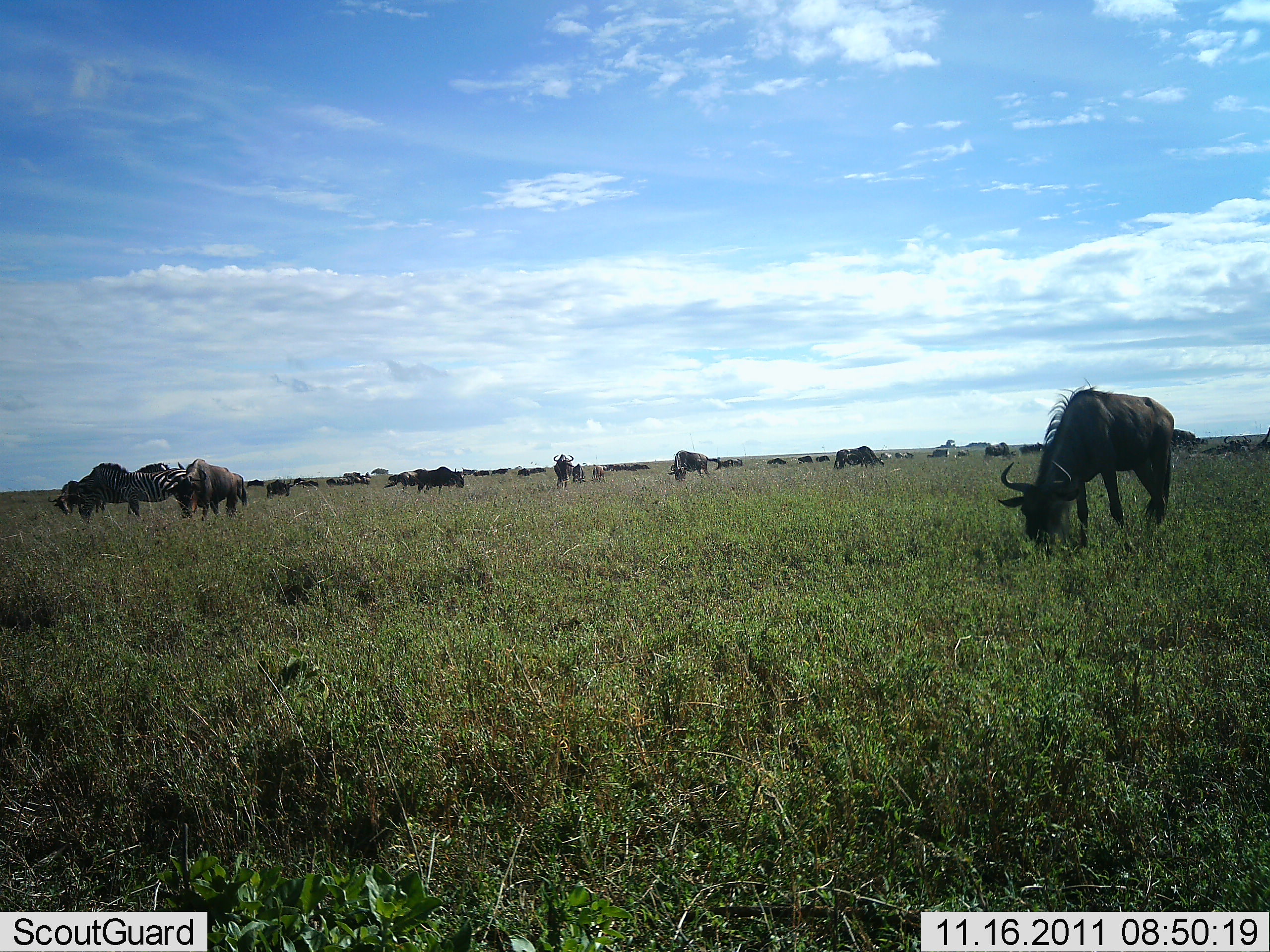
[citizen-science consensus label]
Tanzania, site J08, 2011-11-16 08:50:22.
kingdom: Animalia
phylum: Chordata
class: Mammalia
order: Artiodactyla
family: Bovidae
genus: Connochaetes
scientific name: Connochaetes taurinus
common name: blue wildebeest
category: wildebeest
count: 11-50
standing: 39%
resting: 6%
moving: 11%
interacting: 0%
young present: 0%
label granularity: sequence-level